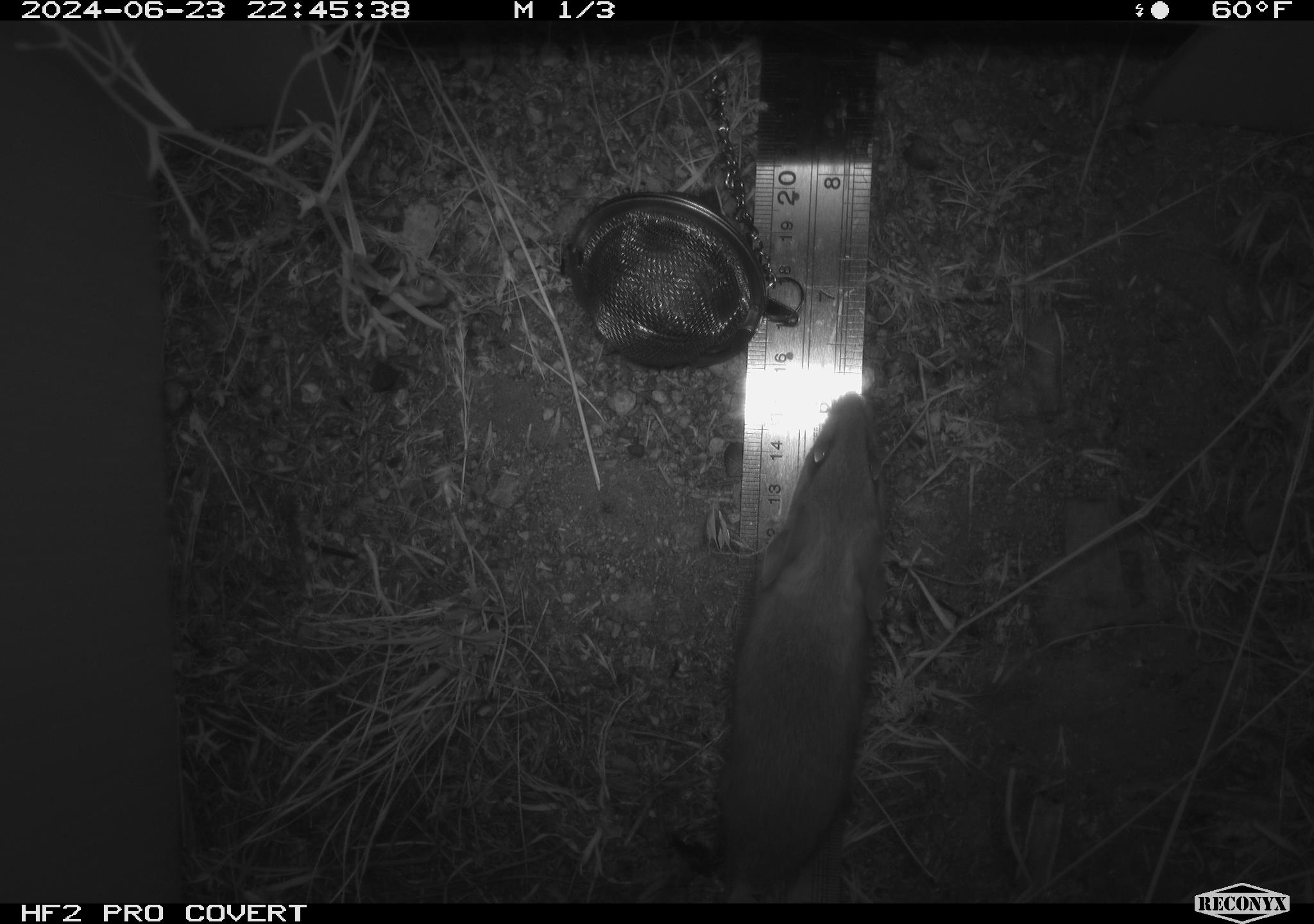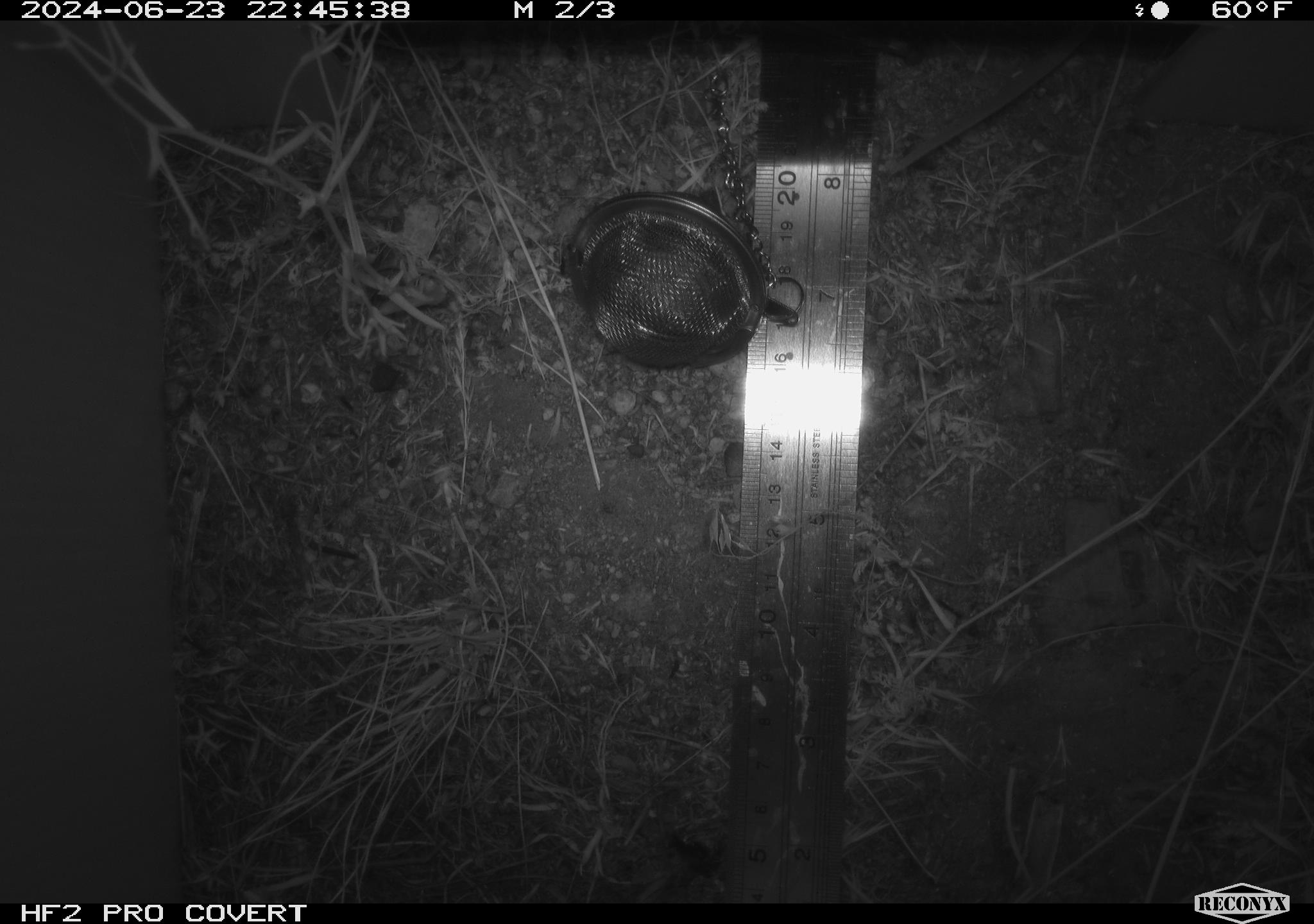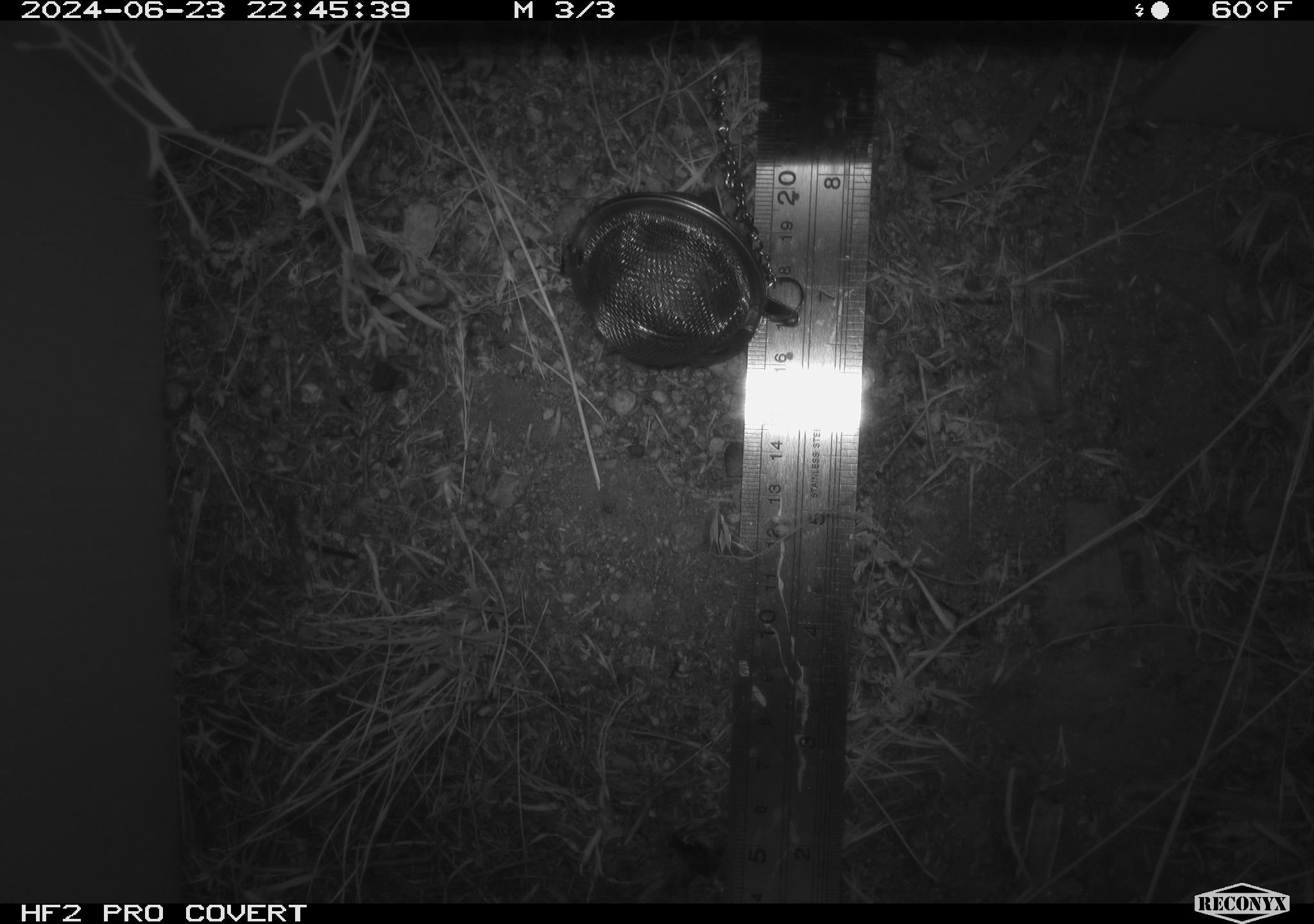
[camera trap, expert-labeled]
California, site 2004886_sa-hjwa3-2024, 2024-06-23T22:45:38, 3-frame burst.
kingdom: Animalia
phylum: Chordata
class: Mammalia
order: Rodentia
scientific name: Rodentia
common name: rodent